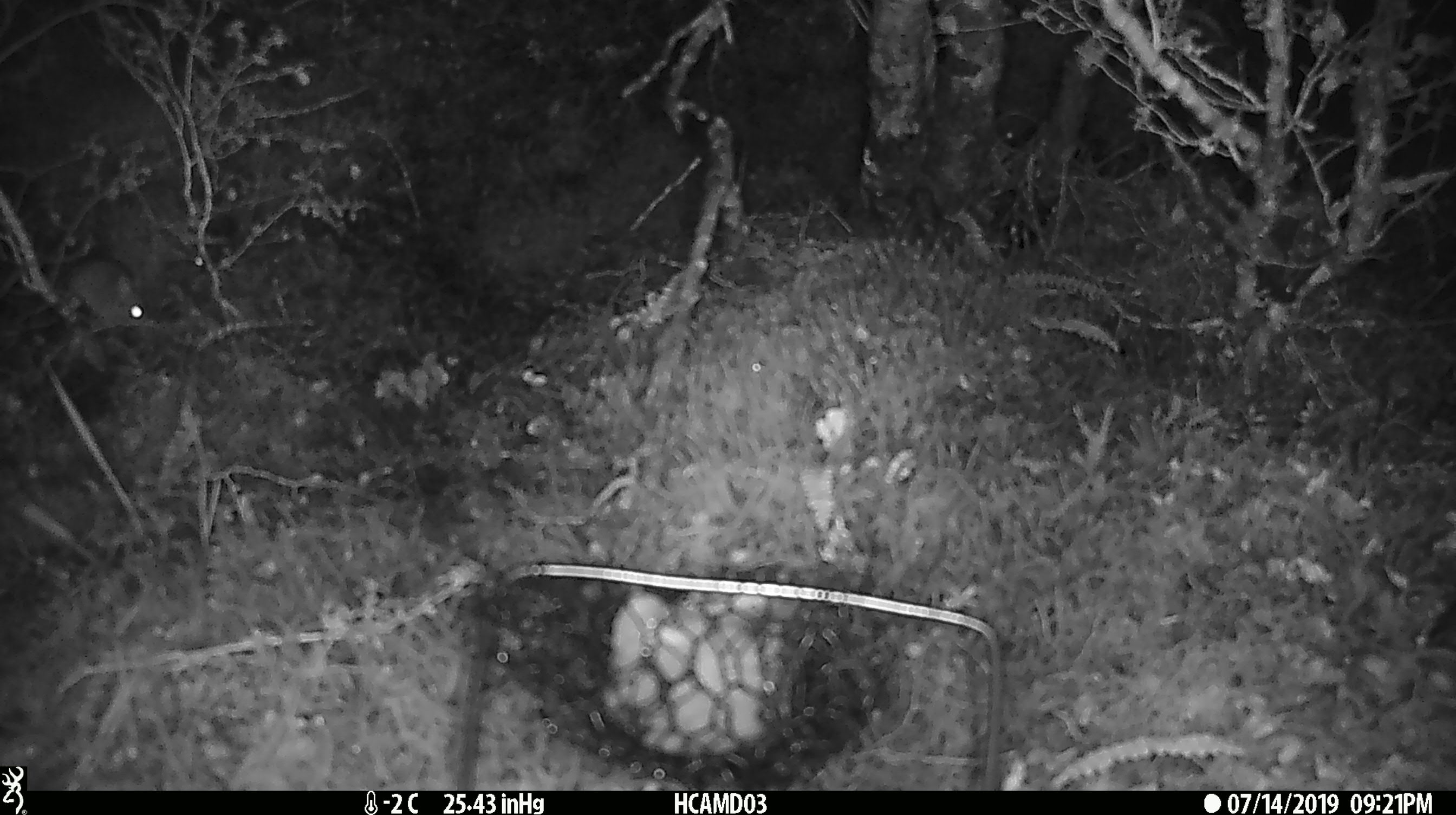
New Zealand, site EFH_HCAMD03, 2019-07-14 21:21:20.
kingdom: Animalia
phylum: Chordata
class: Mammalia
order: Rodentia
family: Muridae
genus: Mus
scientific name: Mus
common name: mouse